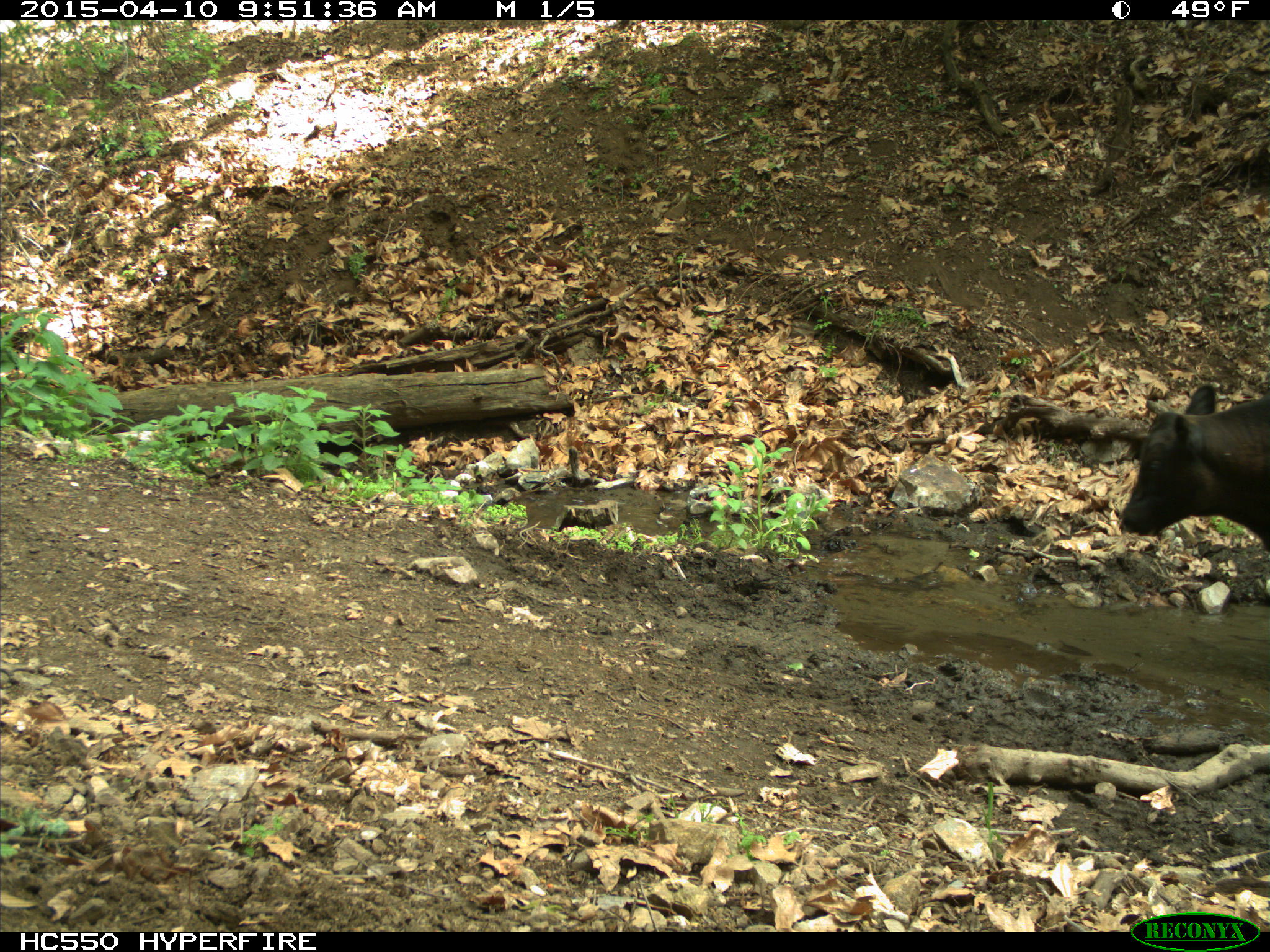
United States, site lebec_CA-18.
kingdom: Animalia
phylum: Chordata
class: Mammalia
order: Artiodactyla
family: Bovidae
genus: Bos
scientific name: Bos taurus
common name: domestic cow